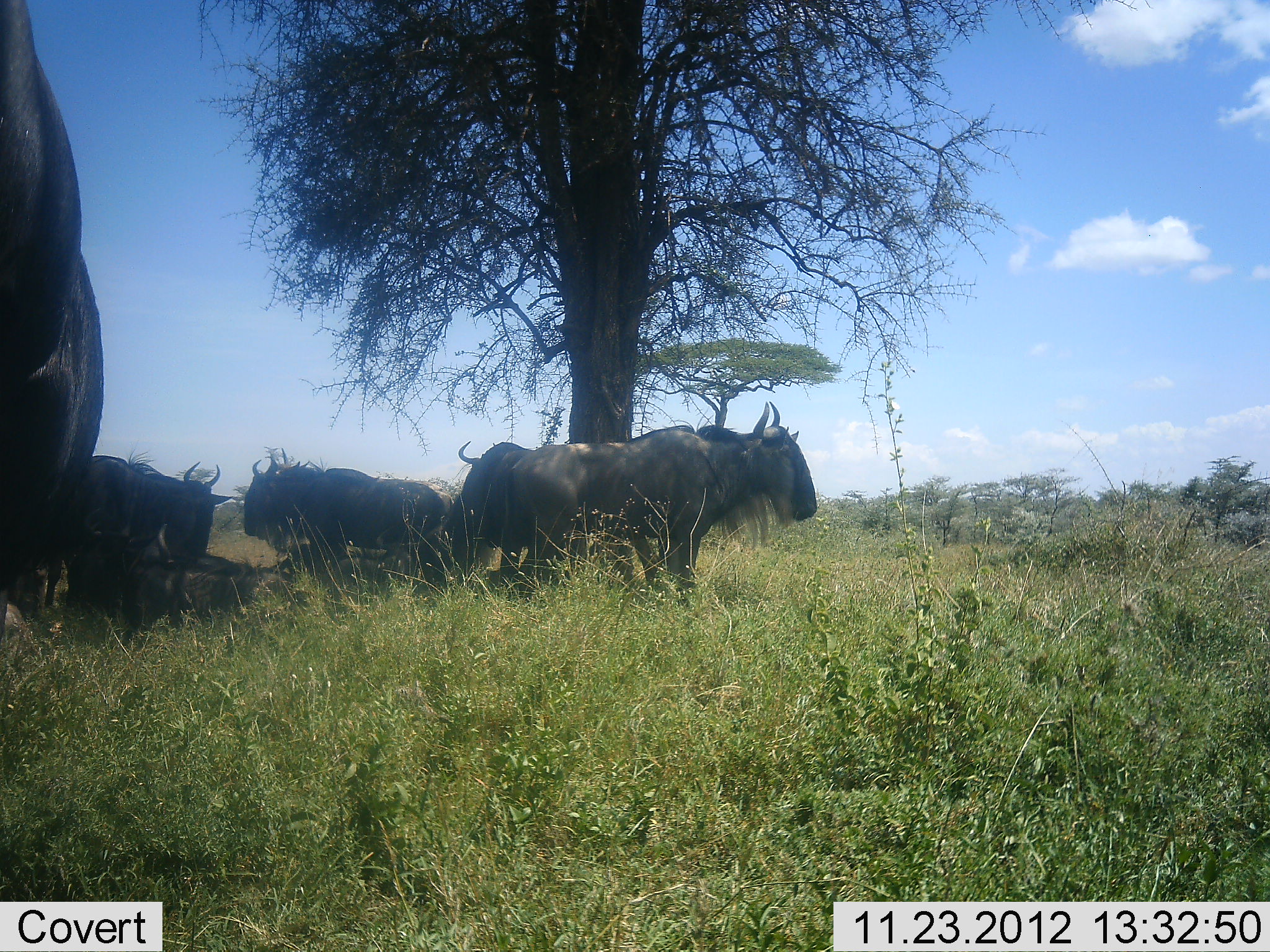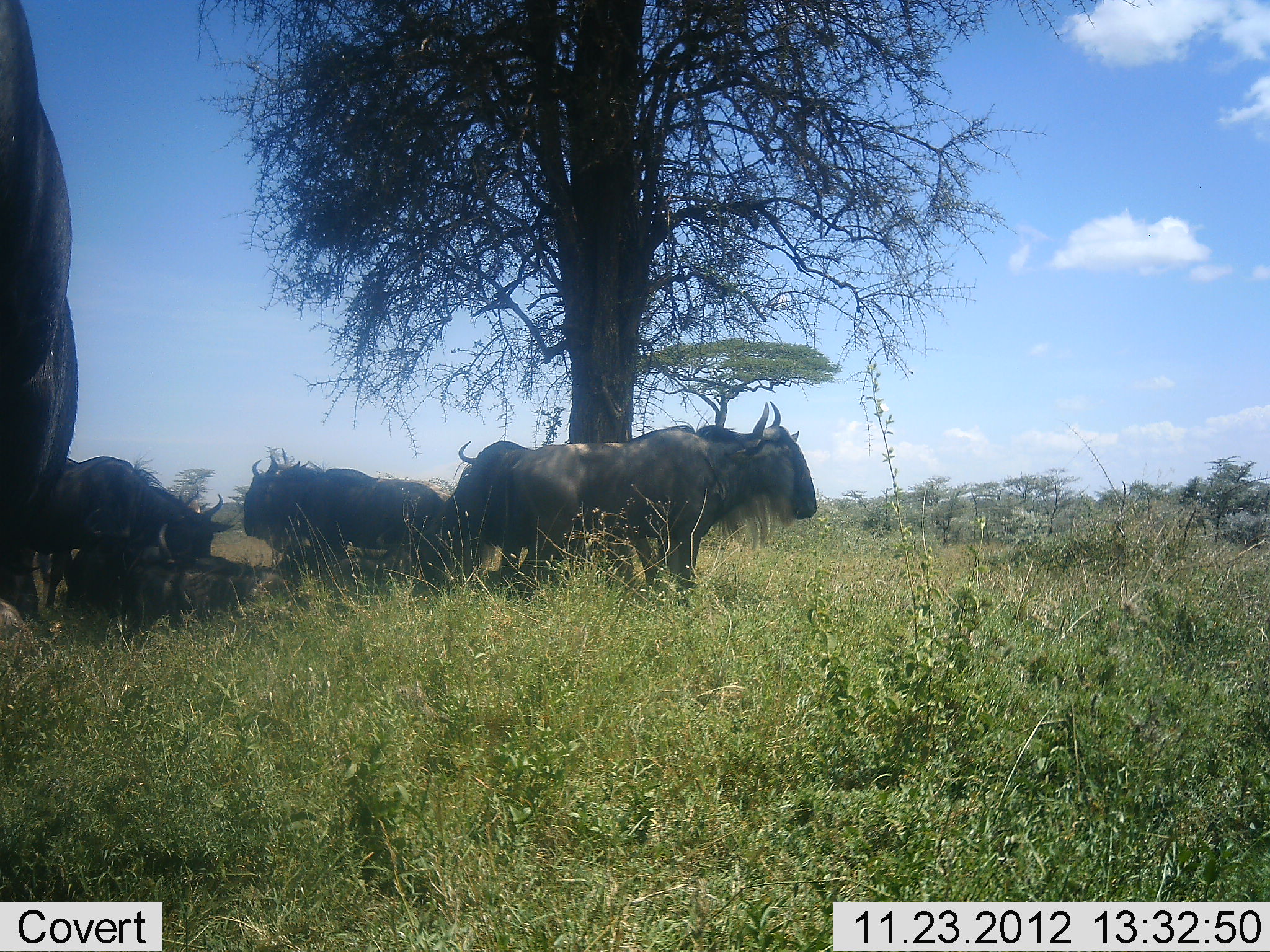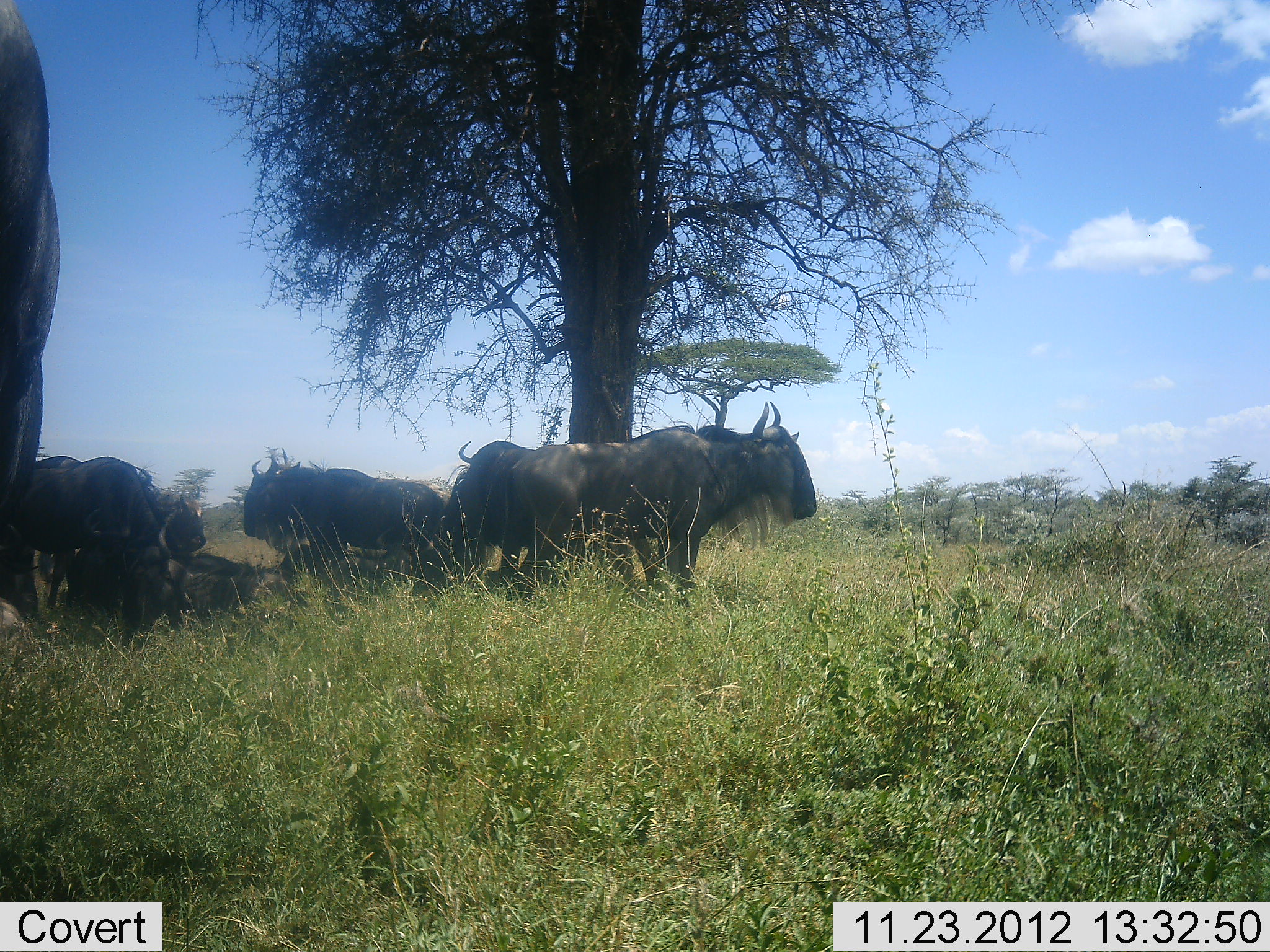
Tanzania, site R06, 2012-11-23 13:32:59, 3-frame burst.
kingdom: Animalia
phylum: Chordata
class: Mammalia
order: Artiodactyla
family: Bovidae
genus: Connochaetes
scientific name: Connochaetes taurinus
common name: blue wildebeest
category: wildebeest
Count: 7.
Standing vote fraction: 90%.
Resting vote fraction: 100%.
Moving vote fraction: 0%.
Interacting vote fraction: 0%.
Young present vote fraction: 0%.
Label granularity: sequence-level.